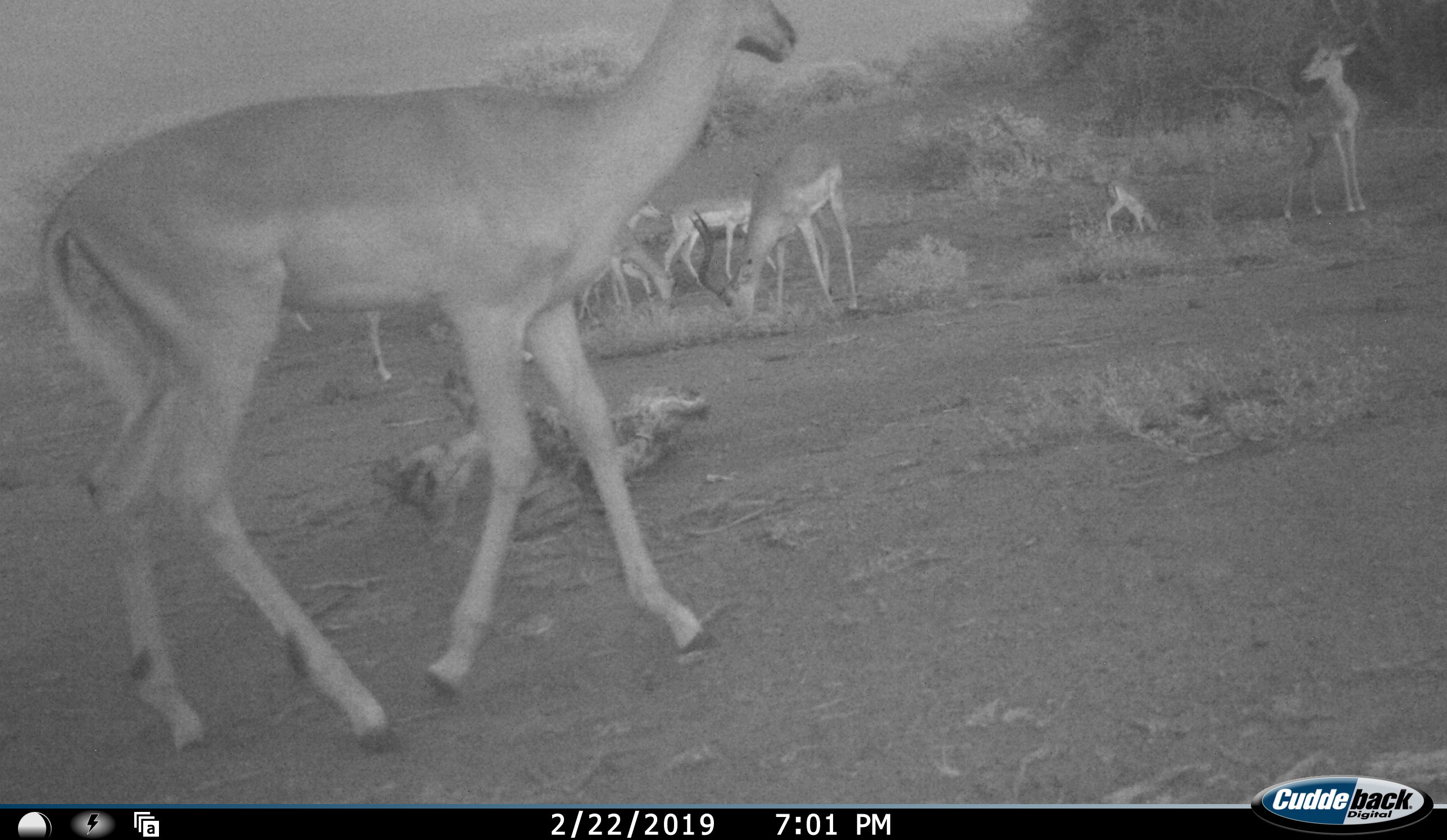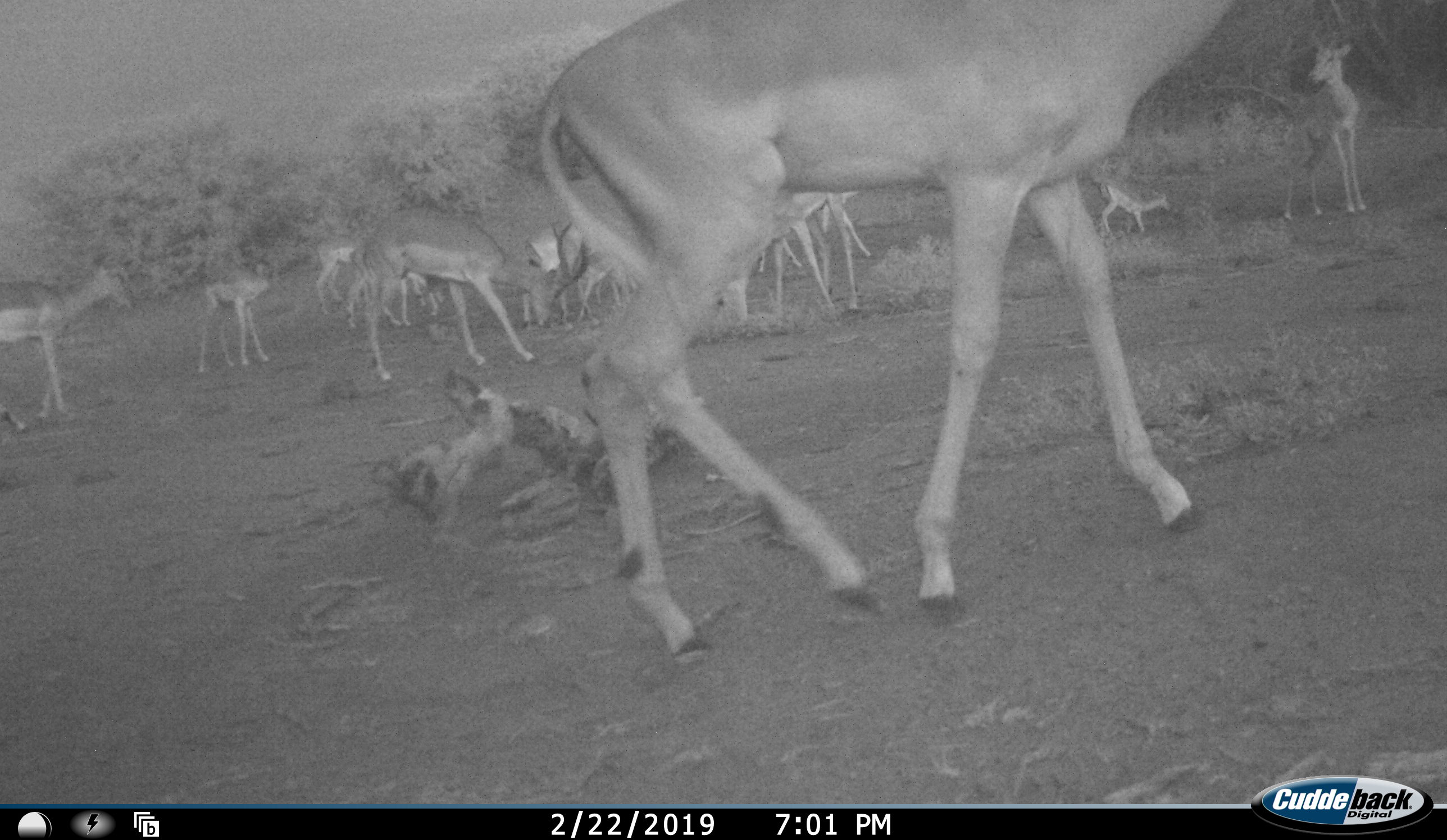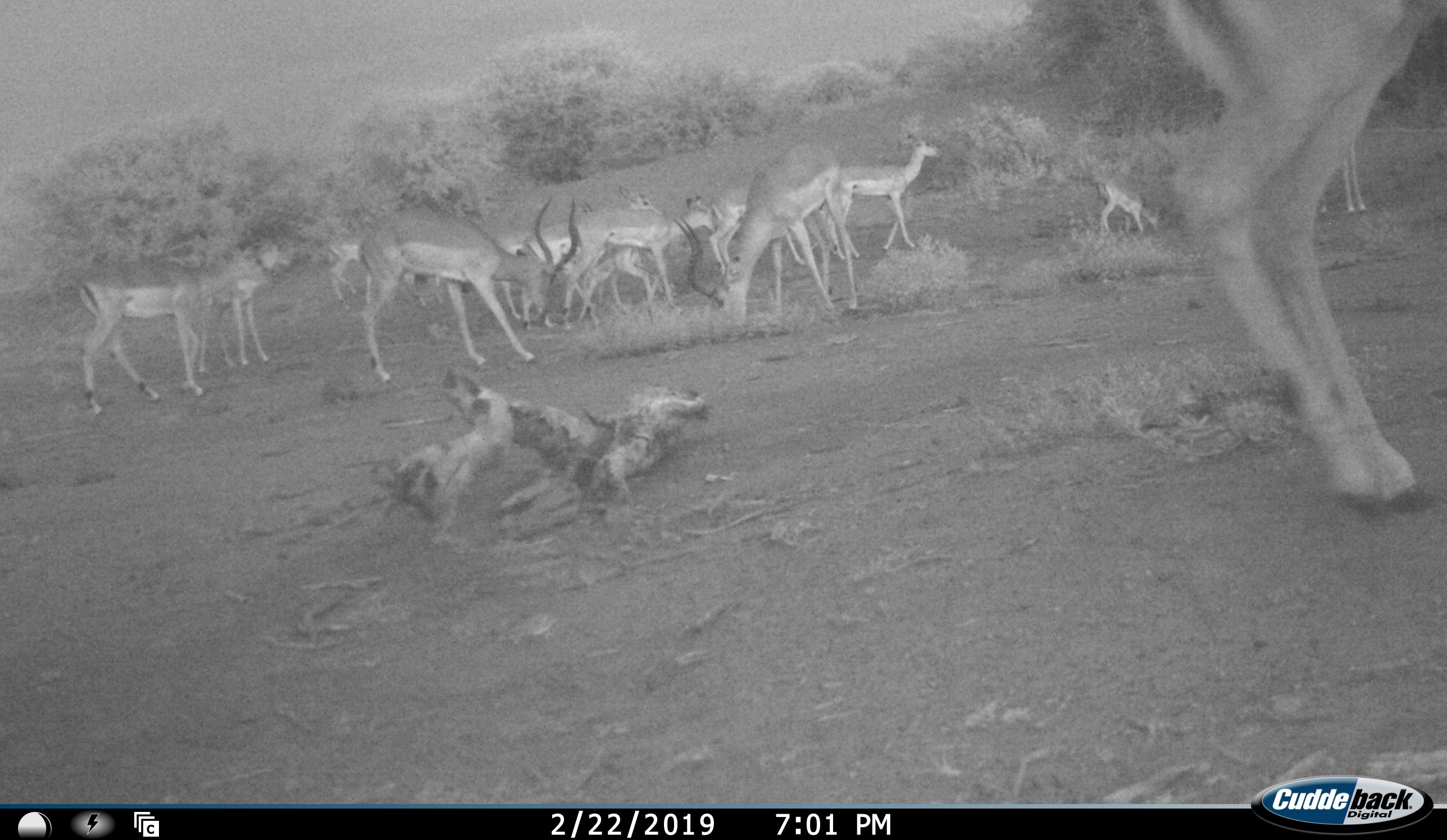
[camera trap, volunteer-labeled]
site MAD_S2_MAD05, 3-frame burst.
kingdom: Animalia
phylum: Chordata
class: Mammalia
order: Artiodactyla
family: Bovidae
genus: Aepyceros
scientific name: Aepyceros melampus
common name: impala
Impala (Aepyceros melampus), count 11-50. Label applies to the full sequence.